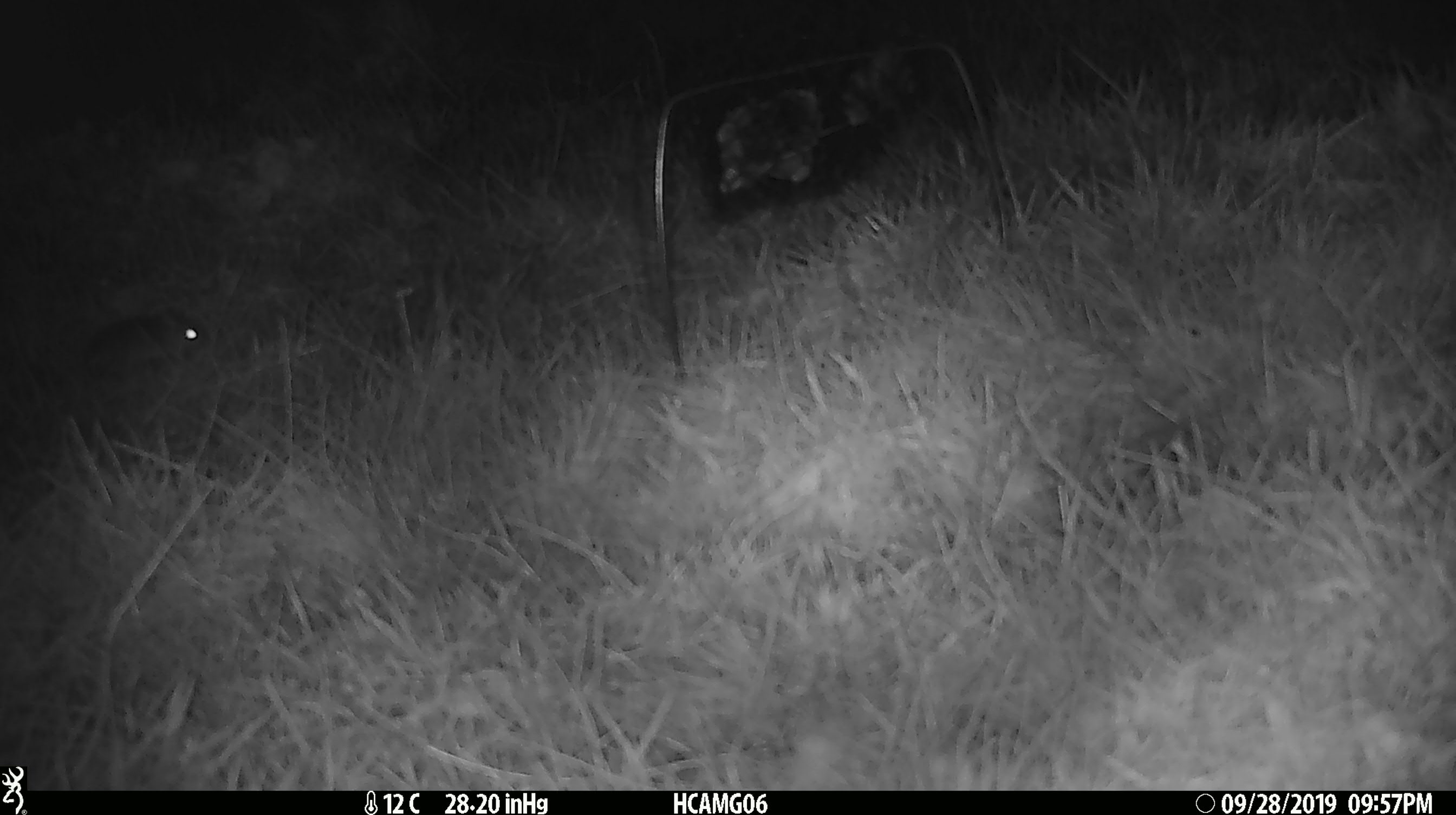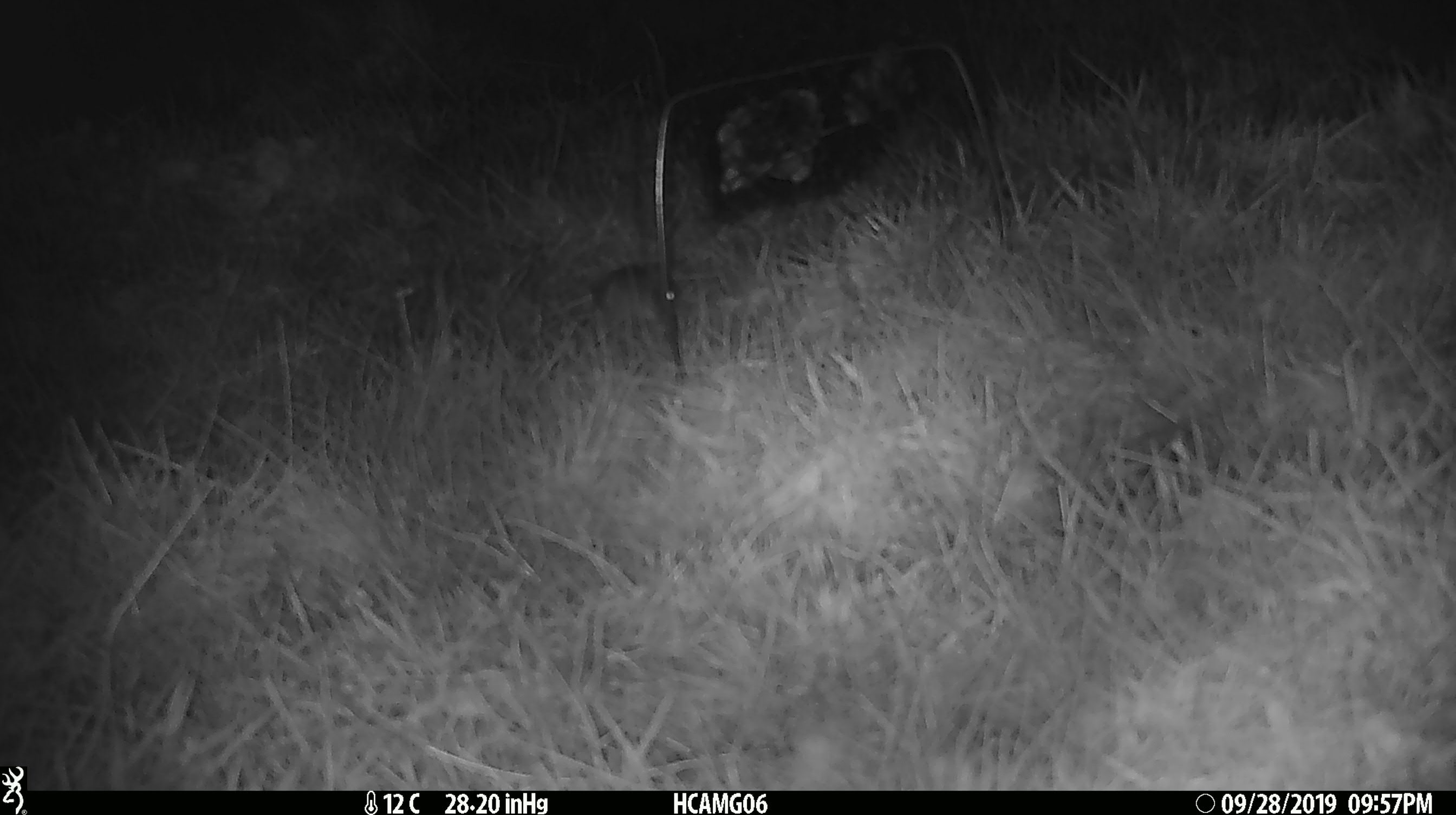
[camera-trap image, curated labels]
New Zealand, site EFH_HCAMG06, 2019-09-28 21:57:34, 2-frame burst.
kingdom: Animalia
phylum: Chordata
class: Mammalia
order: Rodentia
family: Muridae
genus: Mus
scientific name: Mus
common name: mouse